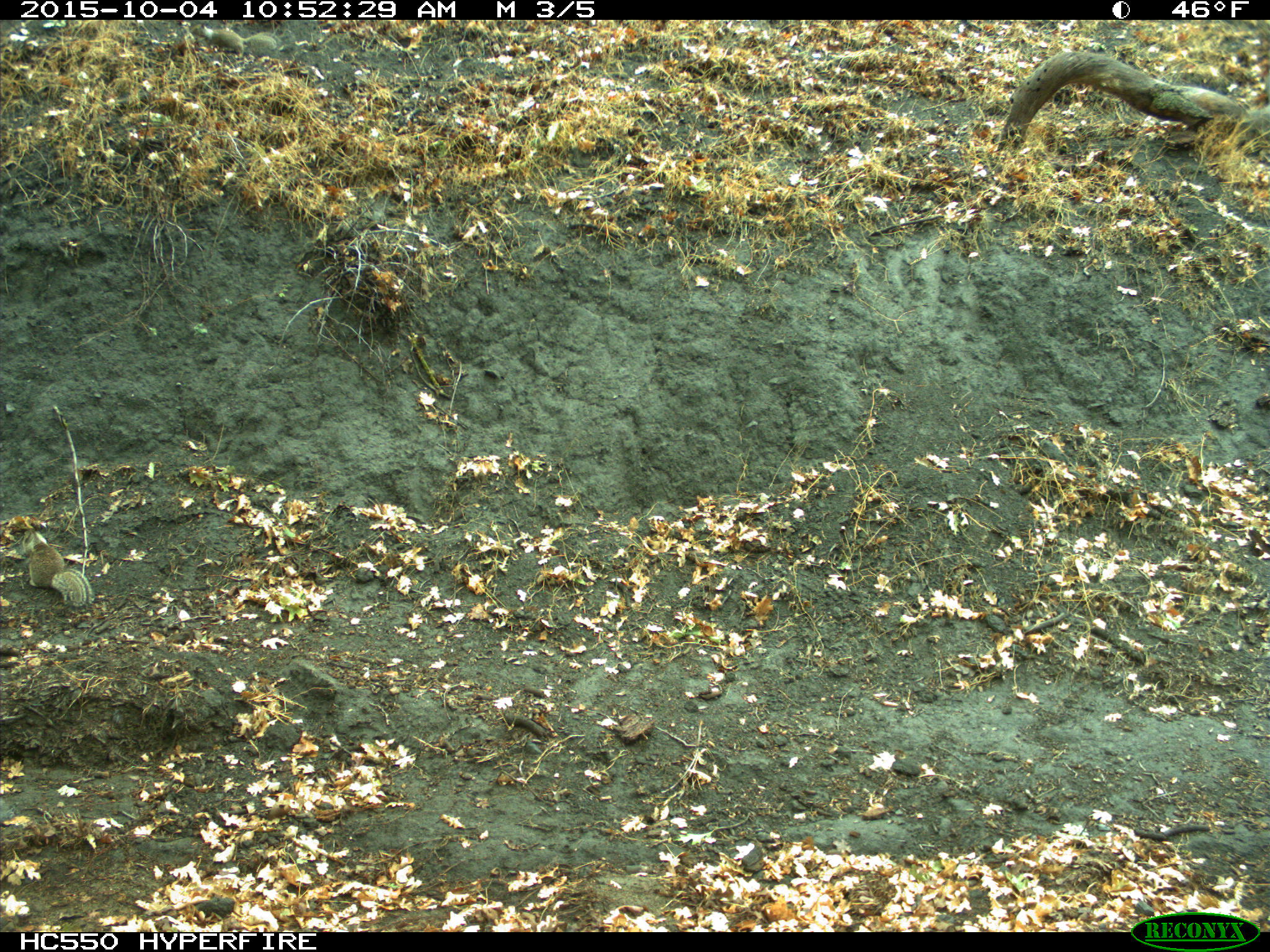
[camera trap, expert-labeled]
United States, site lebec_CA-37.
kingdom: Animalia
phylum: Chordata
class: Mammalia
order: Rodentia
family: Sciuridae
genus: Otospermophilus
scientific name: Otospermophilus beecheyi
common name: california ground squirrel